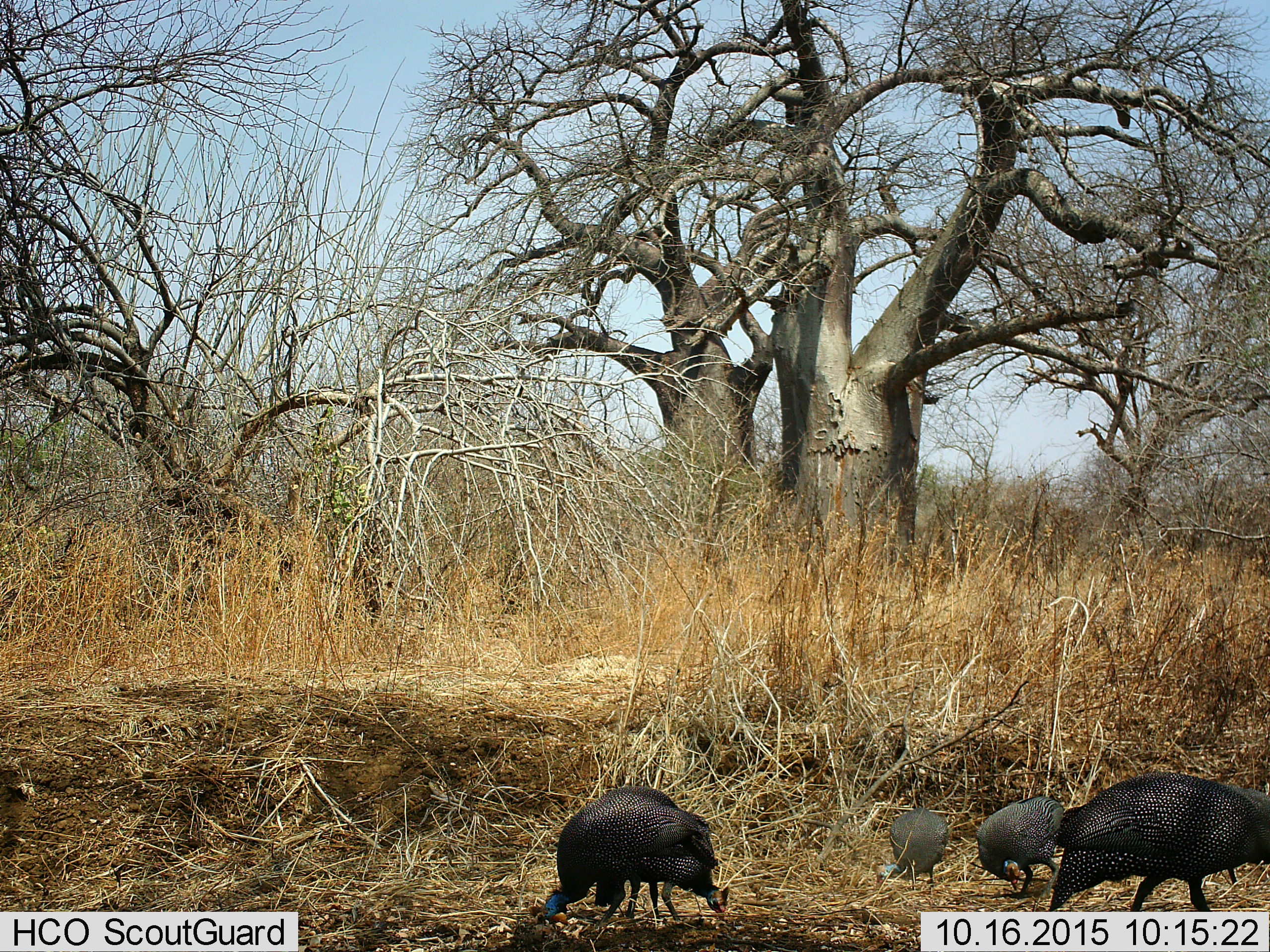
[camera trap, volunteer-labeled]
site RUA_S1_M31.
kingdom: Animalia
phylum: Chordata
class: Aves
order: Galliformes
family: Numididae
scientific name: Numididae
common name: guineafowl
Guineafowl (Numididae), count 5. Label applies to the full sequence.